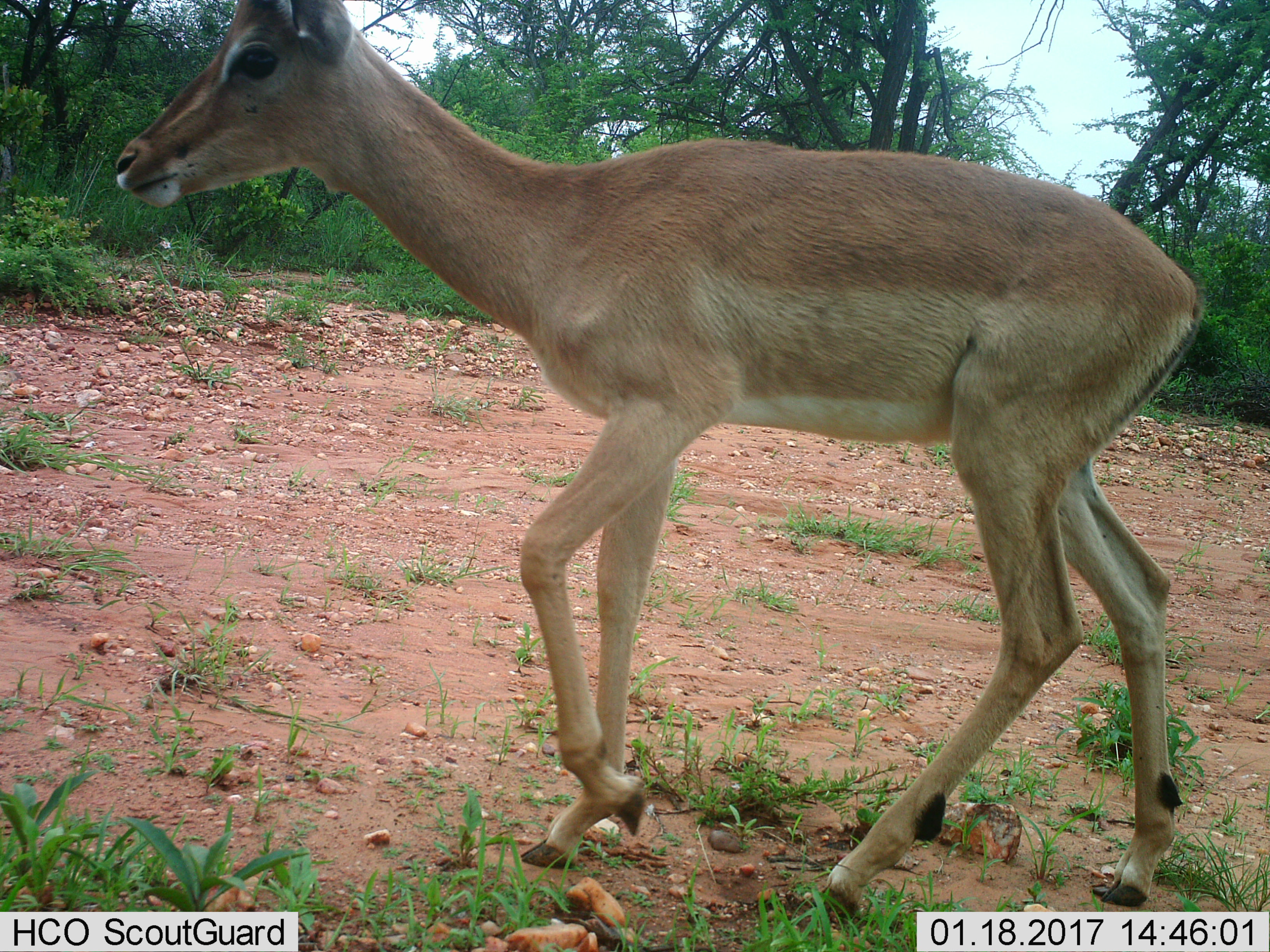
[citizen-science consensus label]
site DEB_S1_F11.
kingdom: Animalia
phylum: Chordata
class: Mammalia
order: Artiodactyla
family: Bovidae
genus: Aepyceros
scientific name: Aepyceros melampus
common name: impala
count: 1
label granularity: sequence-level